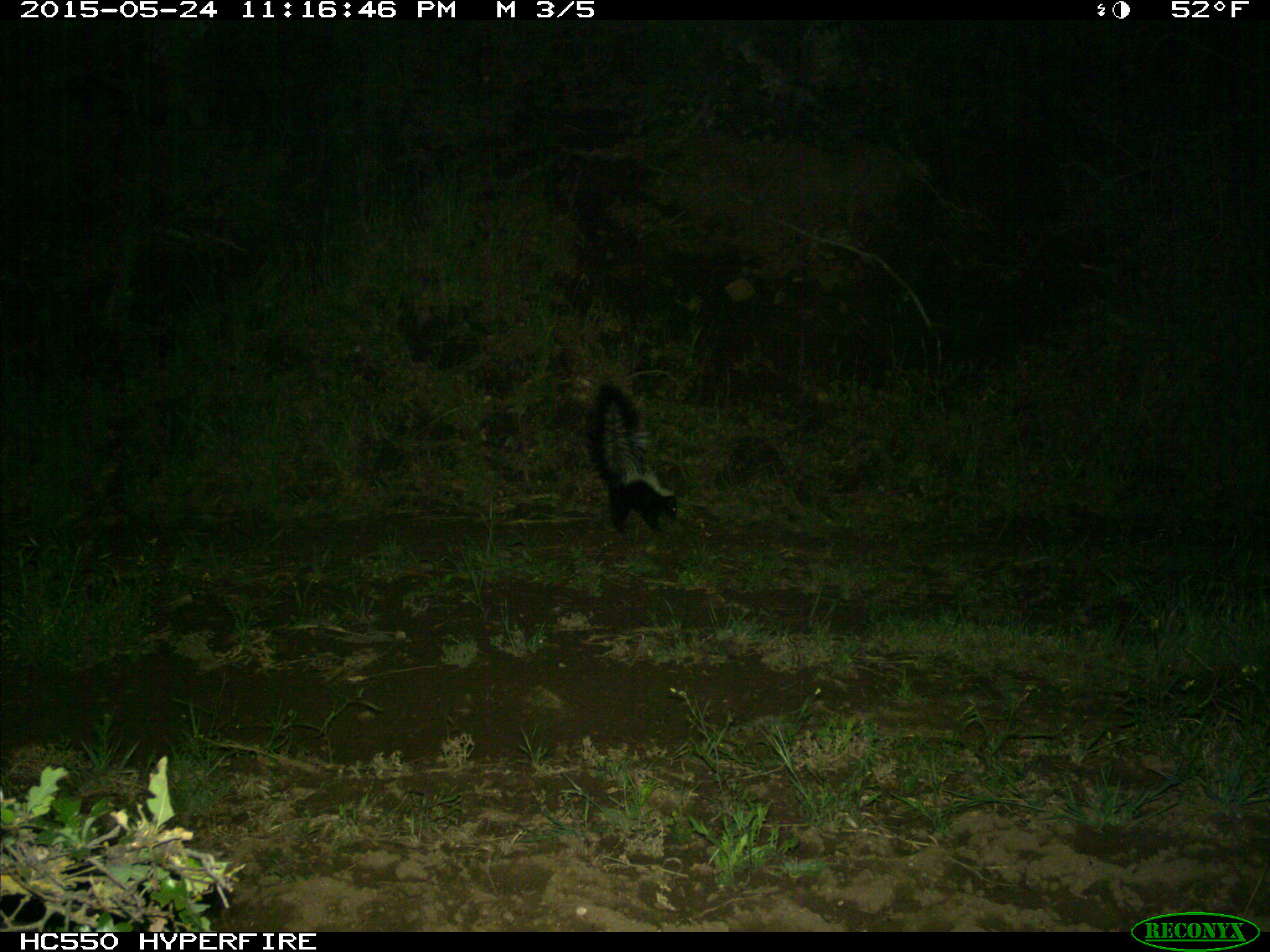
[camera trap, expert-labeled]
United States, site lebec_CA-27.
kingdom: Animalia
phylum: Chordata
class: Mammalia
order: Carnivora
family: Mephitidae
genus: Mephitis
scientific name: Mephitis mephitis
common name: striped skunk